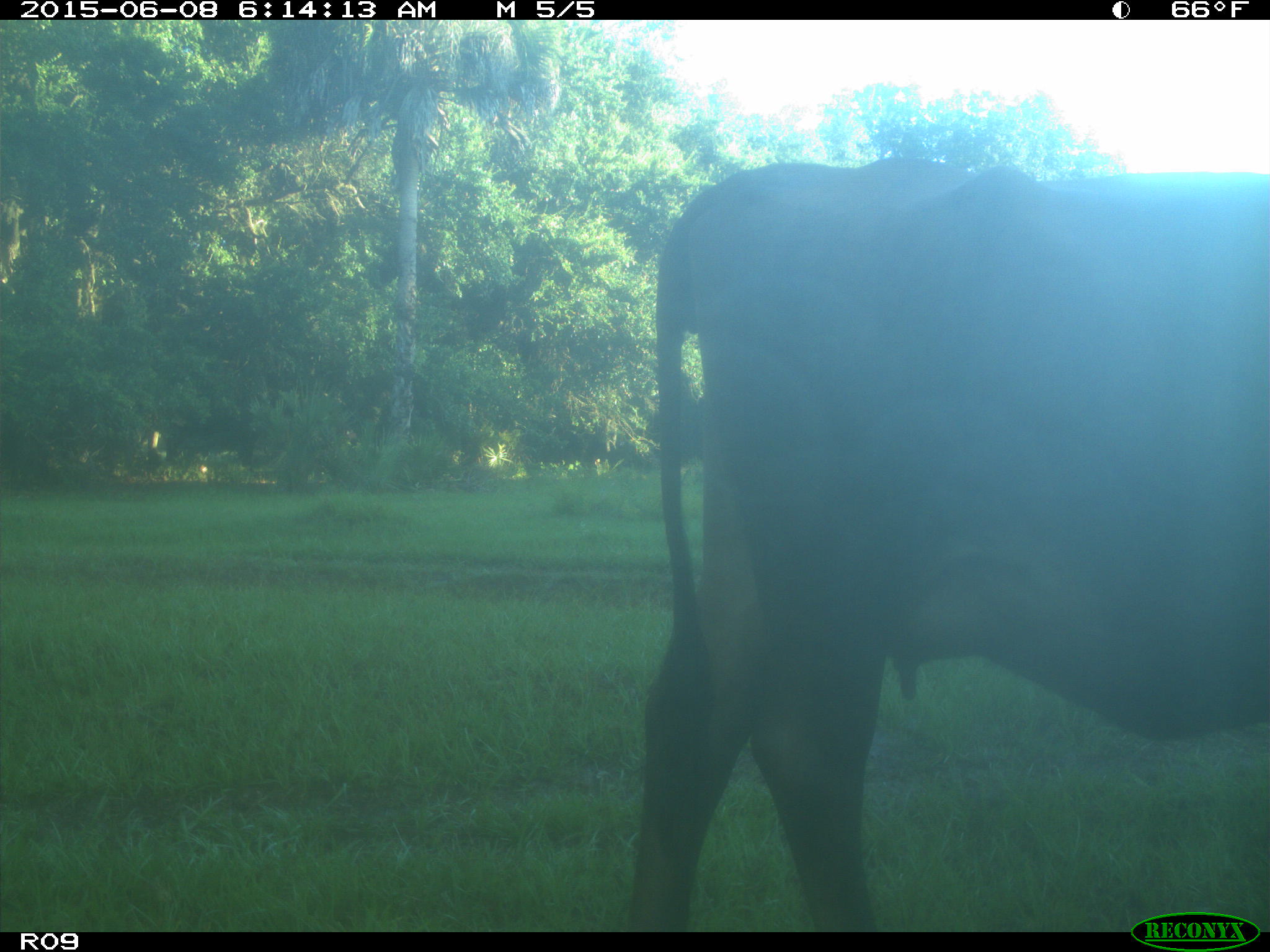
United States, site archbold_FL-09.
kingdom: Animalia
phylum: Chordata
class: Mammalia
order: Artiodactyla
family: Bovidae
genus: Bos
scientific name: Bos taurus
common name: domestic cow